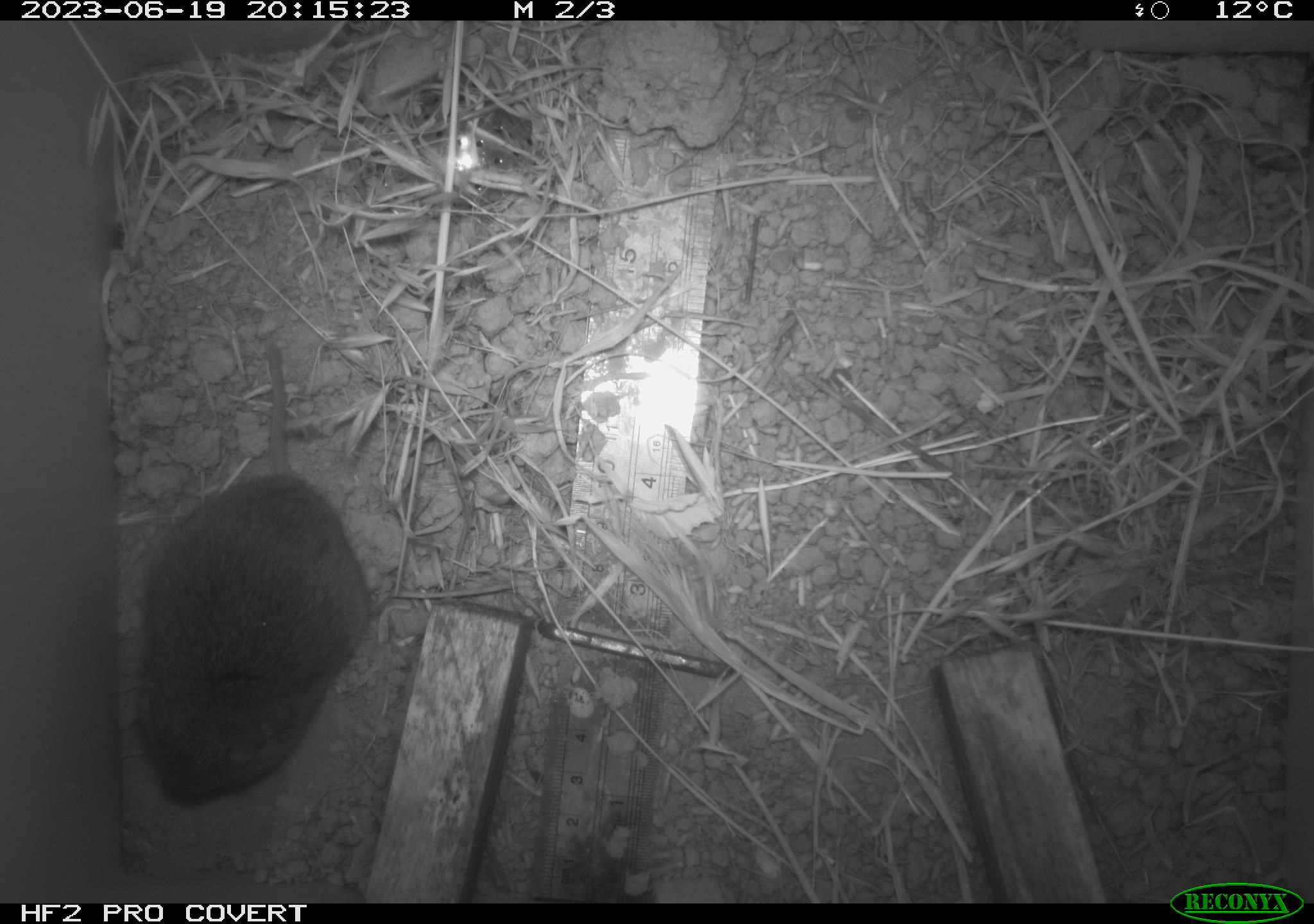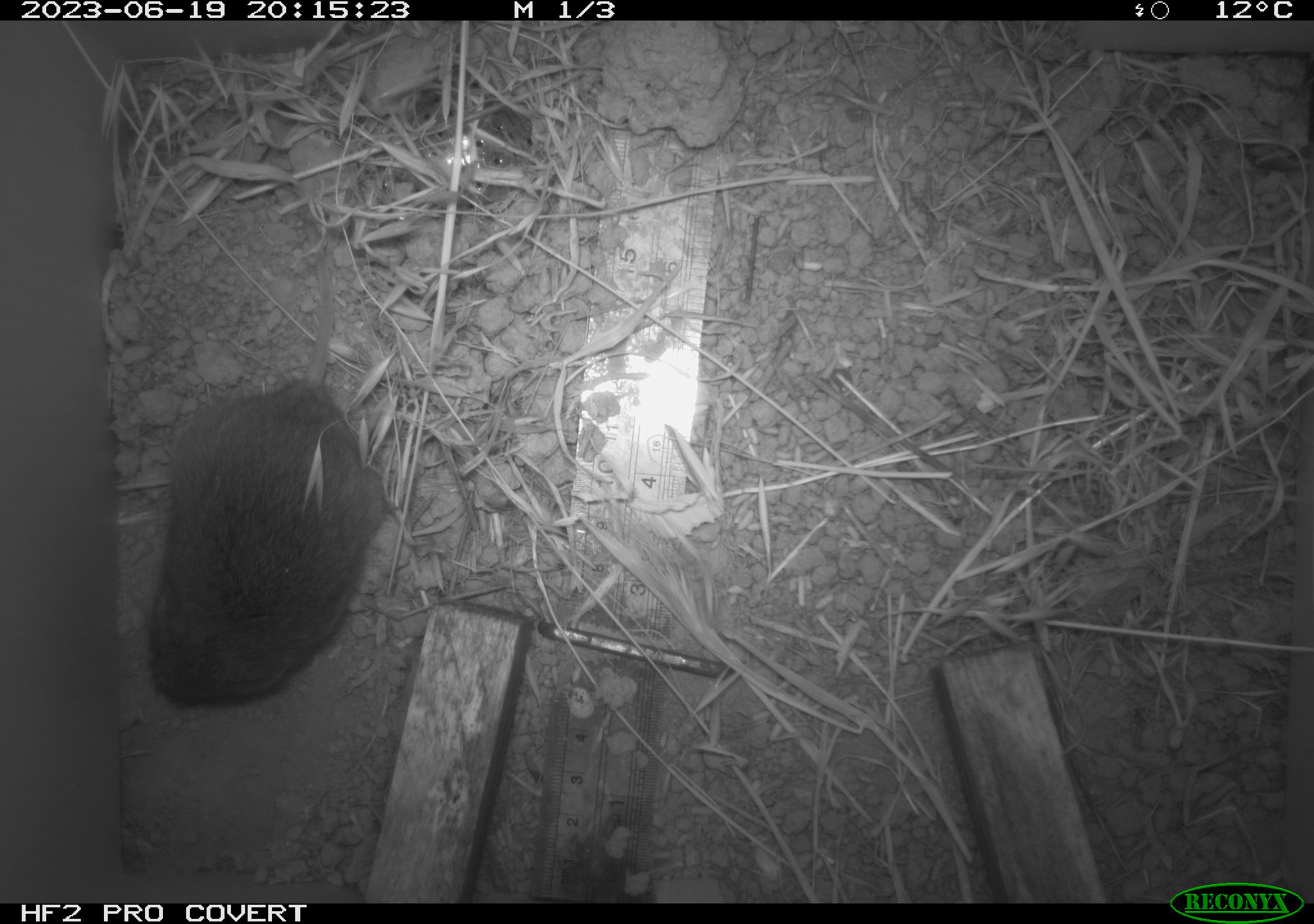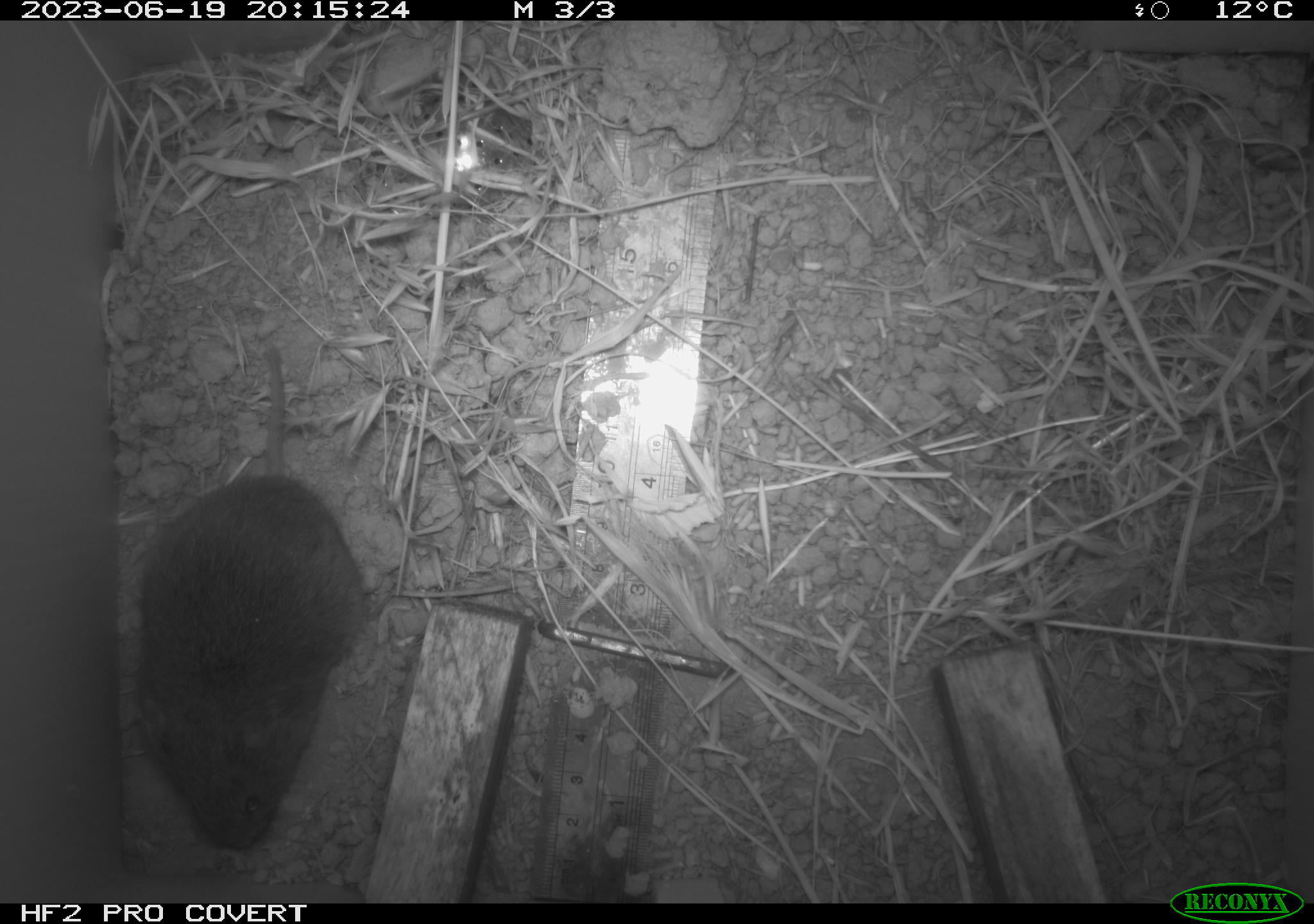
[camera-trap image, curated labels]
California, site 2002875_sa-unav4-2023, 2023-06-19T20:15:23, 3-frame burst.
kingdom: Animalia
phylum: Chordata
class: Mammalia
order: Rodentia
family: Cricetidae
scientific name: Arvicolinae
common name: voles, lemmings, and muskrats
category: arvicolinae subfamily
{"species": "arvicolinae subfamily (voles, lemmings, and muskrats) (Arvicolinae)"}